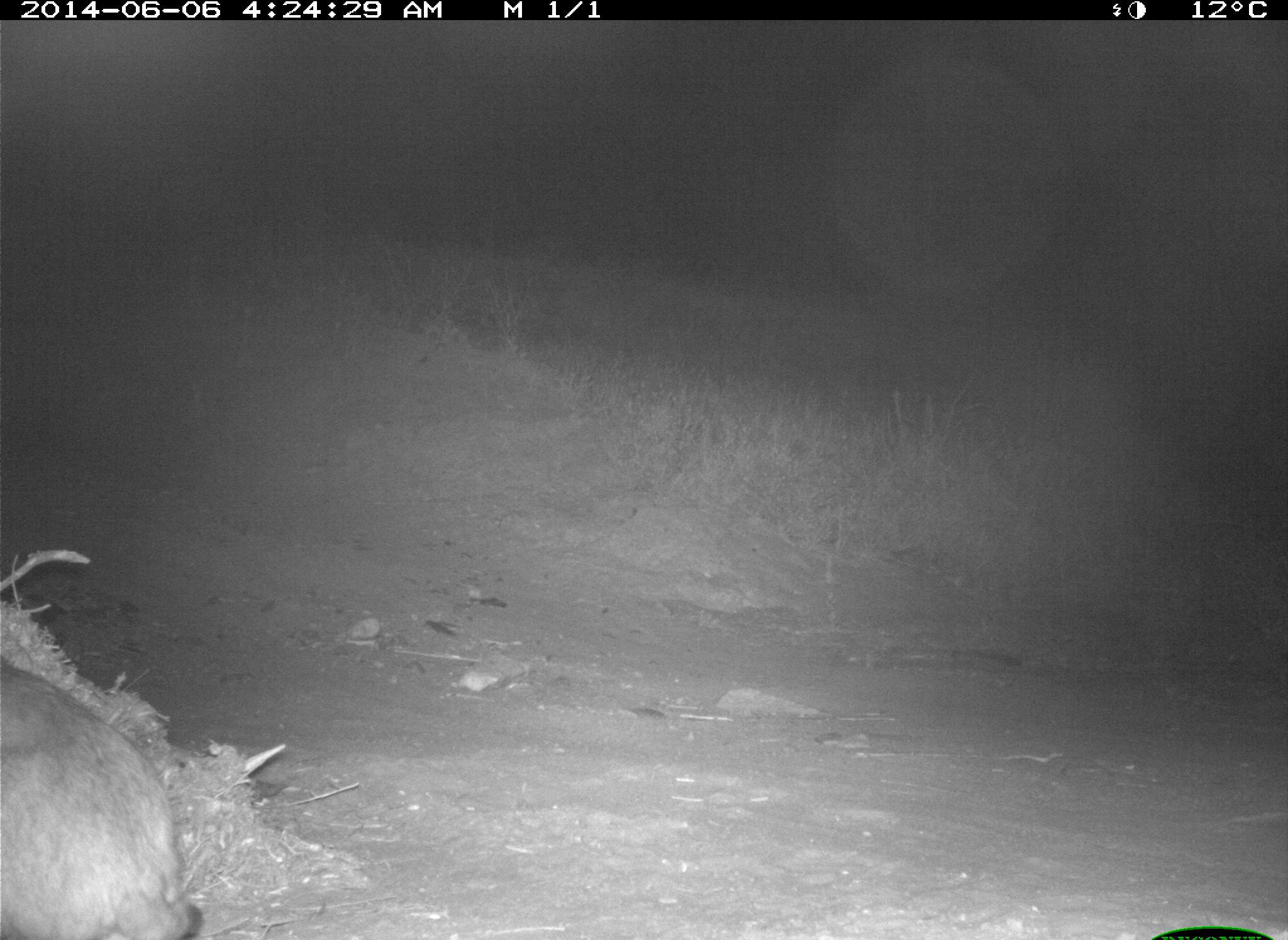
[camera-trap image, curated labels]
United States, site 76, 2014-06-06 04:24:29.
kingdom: Animalia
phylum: Chordata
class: Mammalia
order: Carnivora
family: Felidae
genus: Lynx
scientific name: Lynx rufus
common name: bobcat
Bobcat (Lynx rufus).